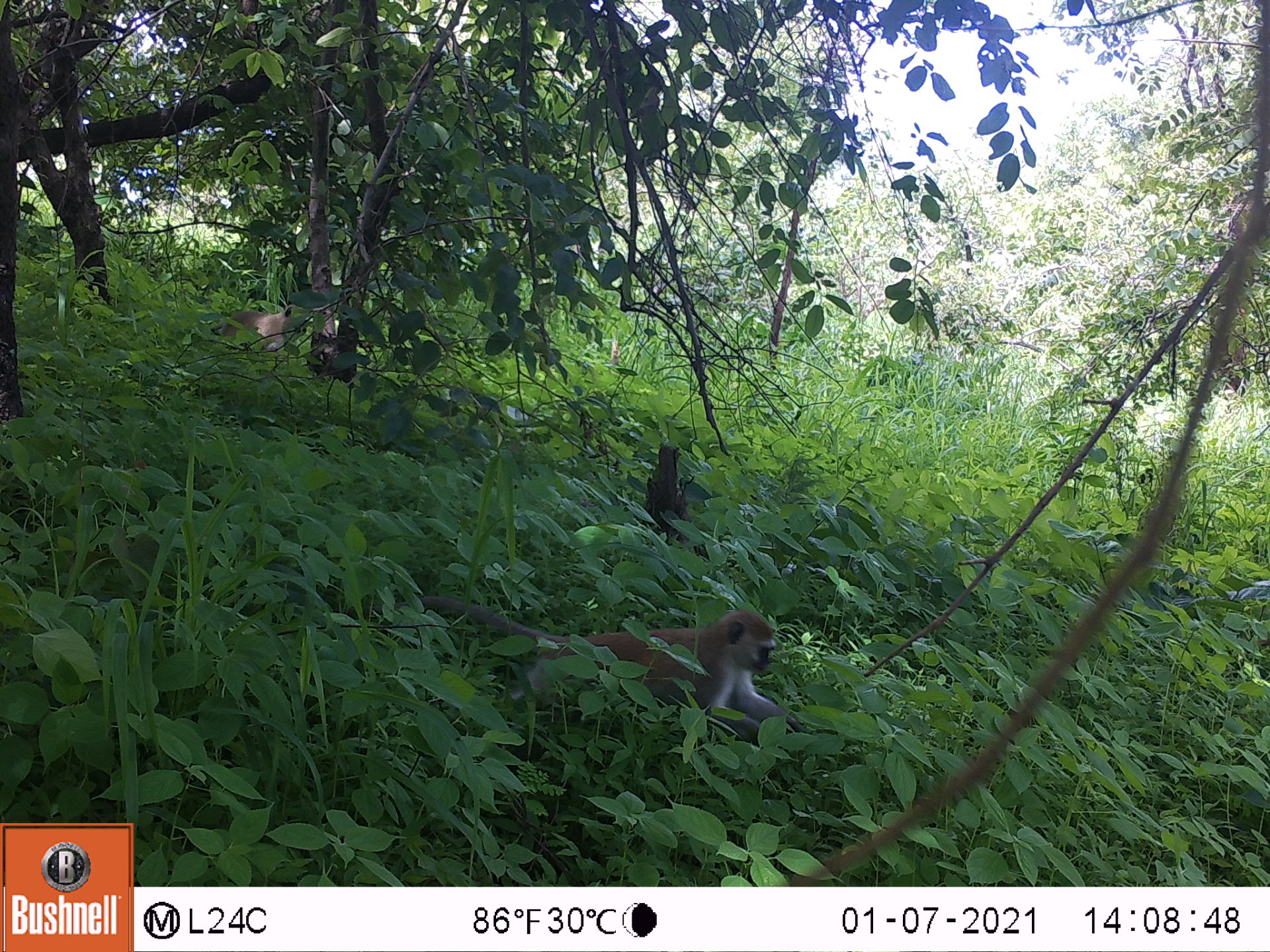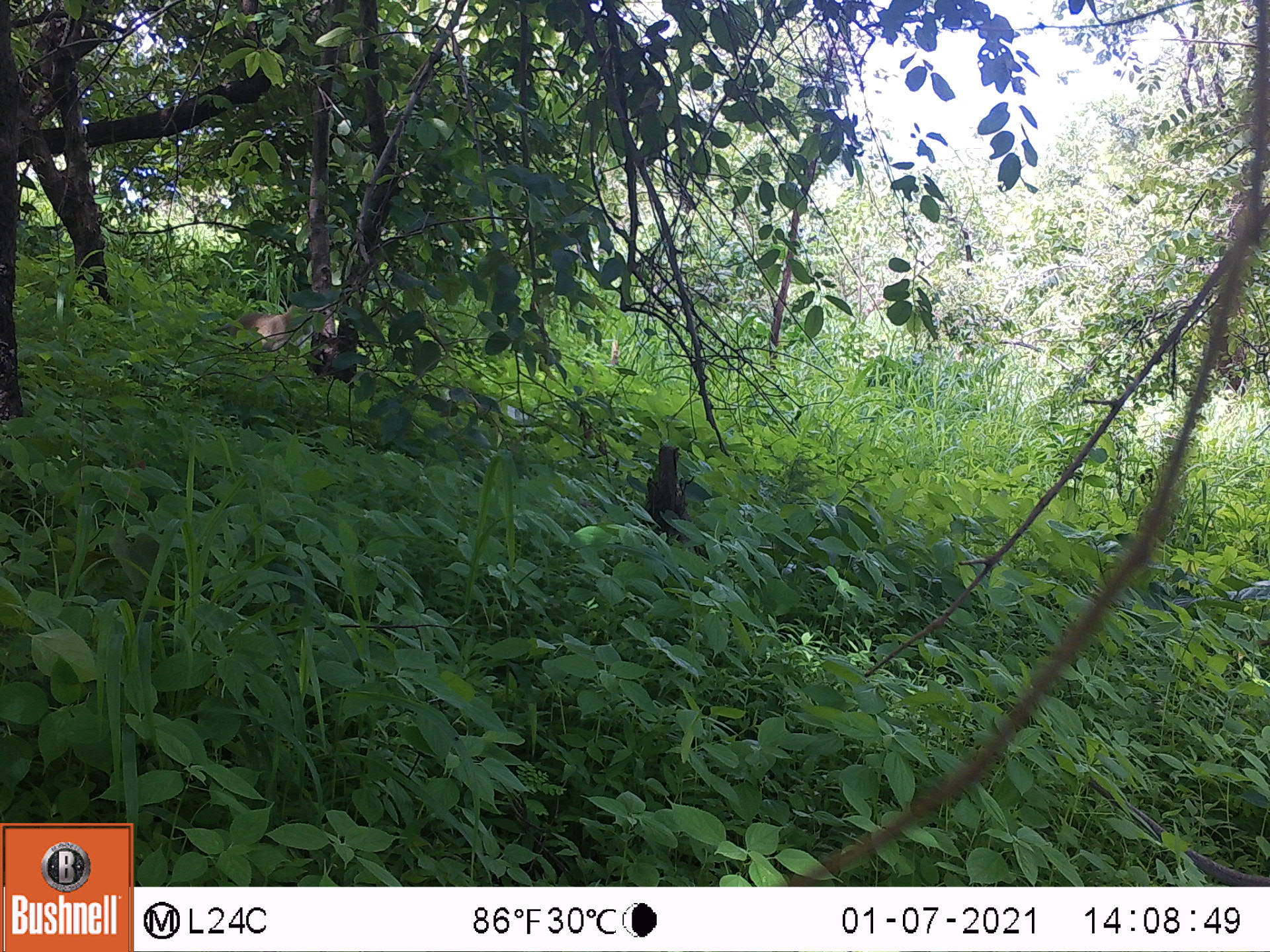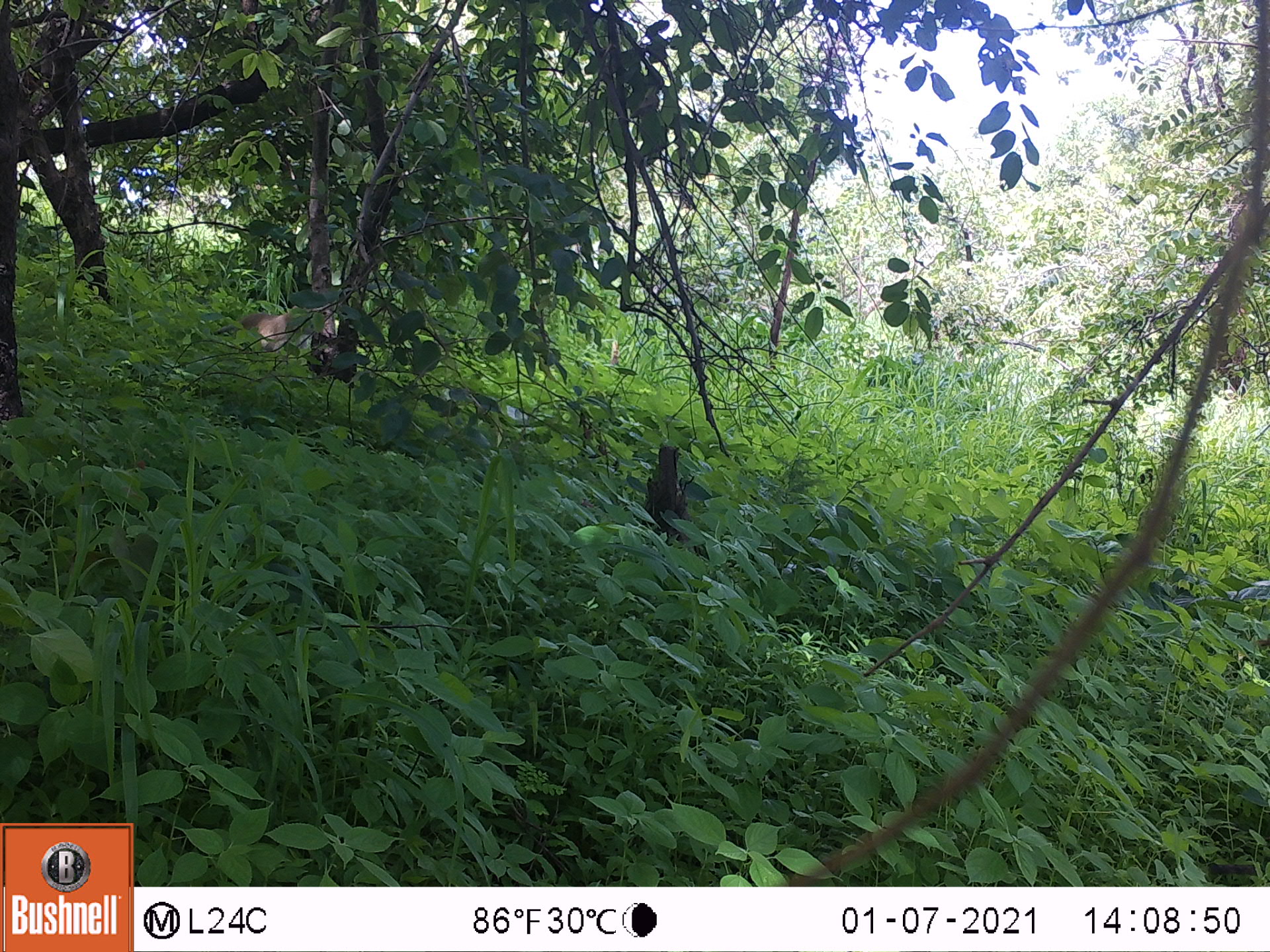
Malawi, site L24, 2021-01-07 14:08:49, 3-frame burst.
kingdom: Animalia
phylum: Chordata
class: Mammalia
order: Primates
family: Cercopithecidae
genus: Chlorocebus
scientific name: Chlorocebus pygerythrus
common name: vervet monkey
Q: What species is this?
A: Vervet monkey (Chlorocebus pygerythrus).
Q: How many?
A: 2.